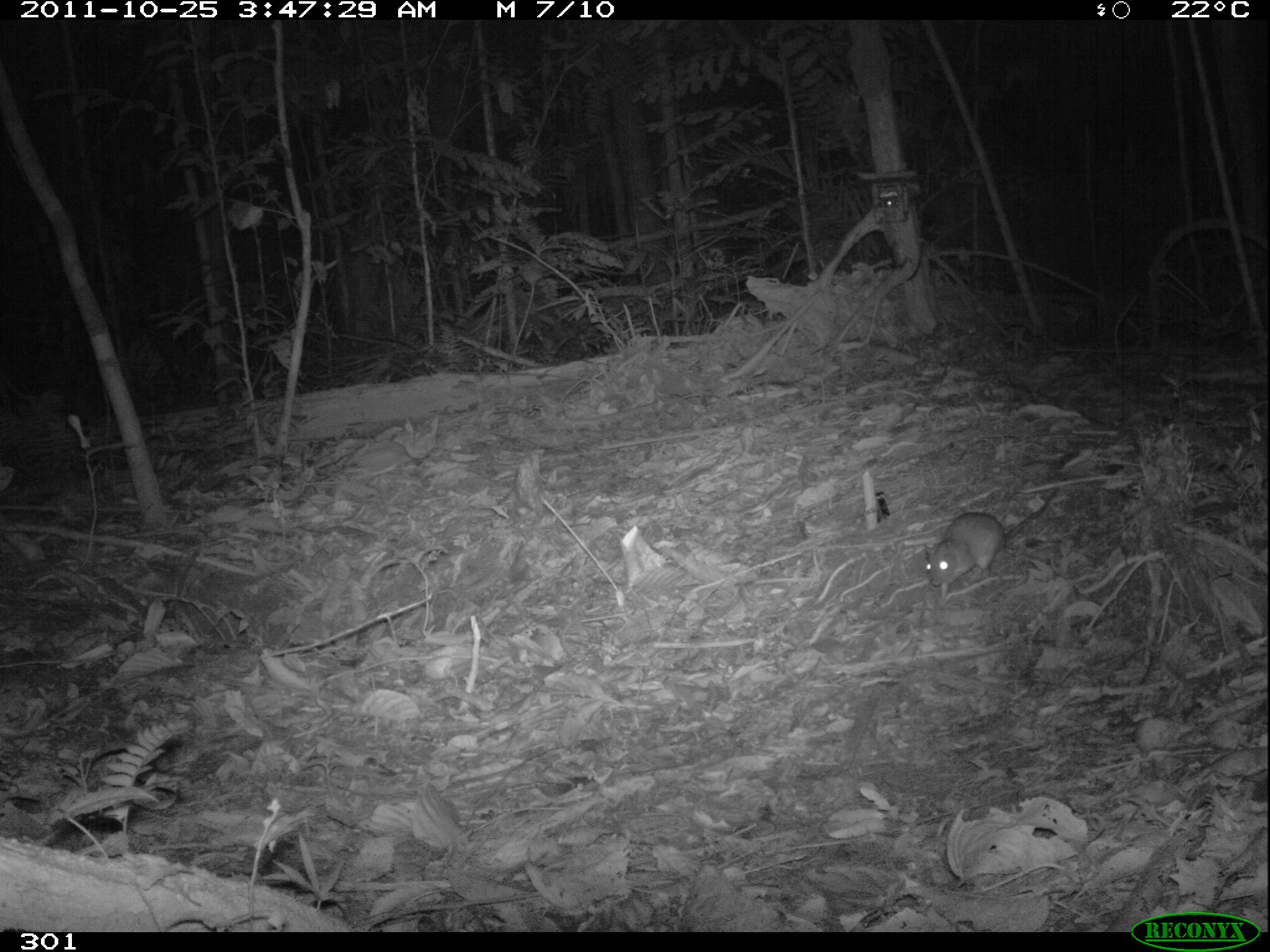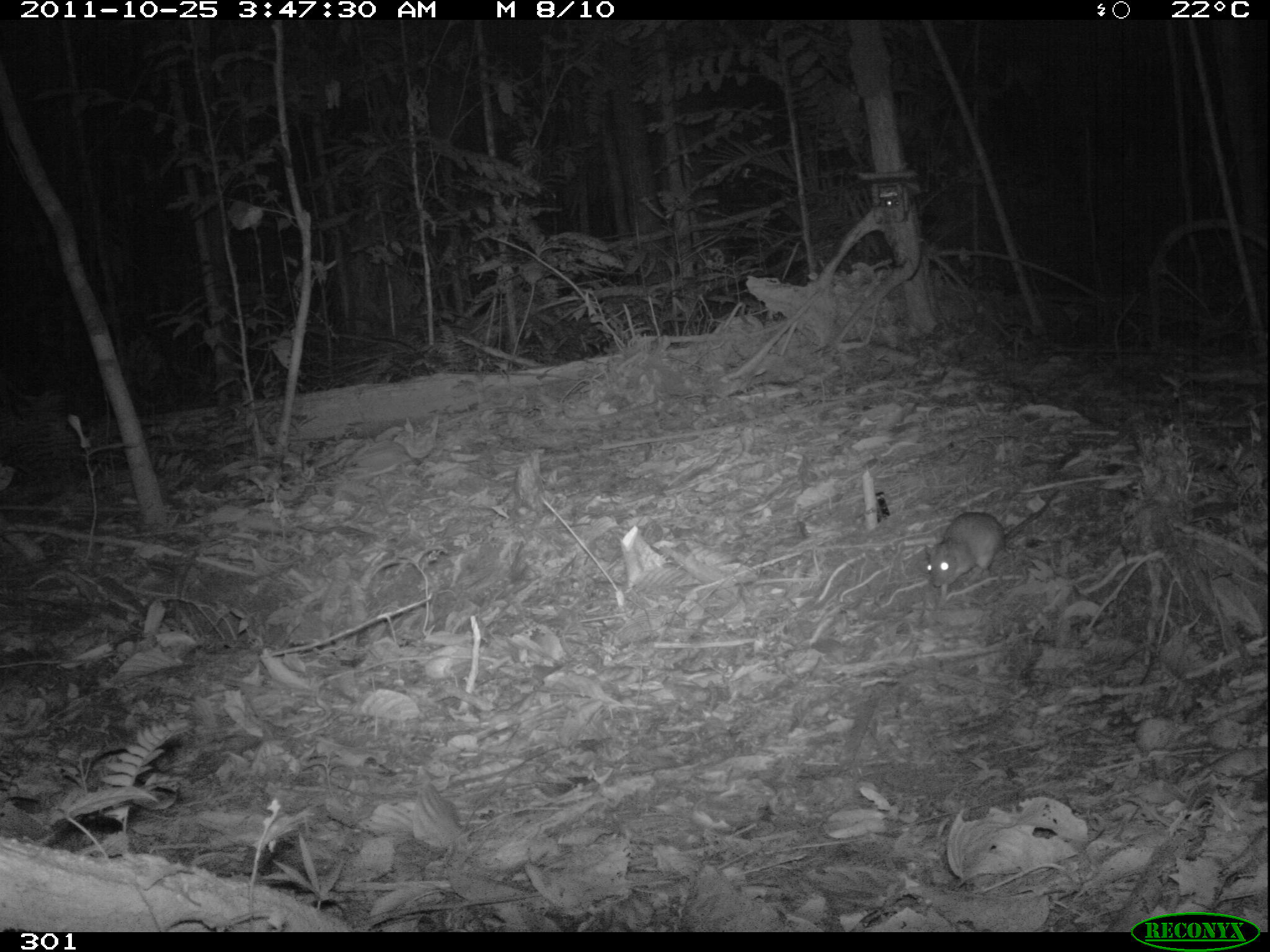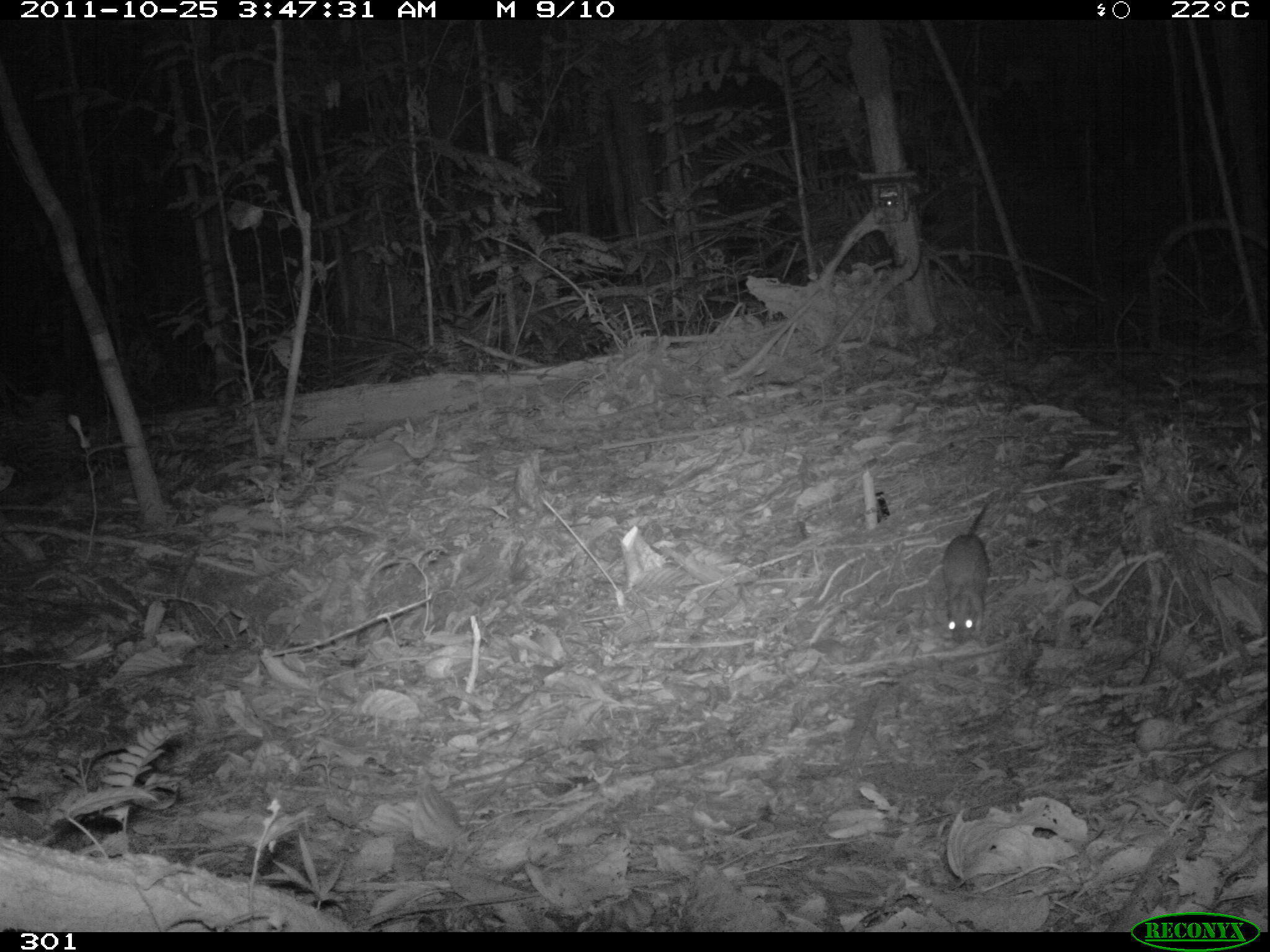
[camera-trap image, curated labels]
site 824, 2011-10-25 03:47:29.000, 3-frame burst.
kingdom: Animalia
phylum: Chordata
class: Mammalia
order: Rodentia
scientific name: Rodentia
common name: rodents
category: unknown rodent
Unknown rodent (rodents) (Rodentia).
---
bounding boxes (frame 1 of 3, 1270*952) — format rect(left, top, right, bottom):
unknown rodent: rect(921, 486, 1060, 599)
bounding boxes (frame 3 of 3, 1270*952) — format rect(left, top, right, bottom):
unknown rodent: rect(940, 490, 994, 644)